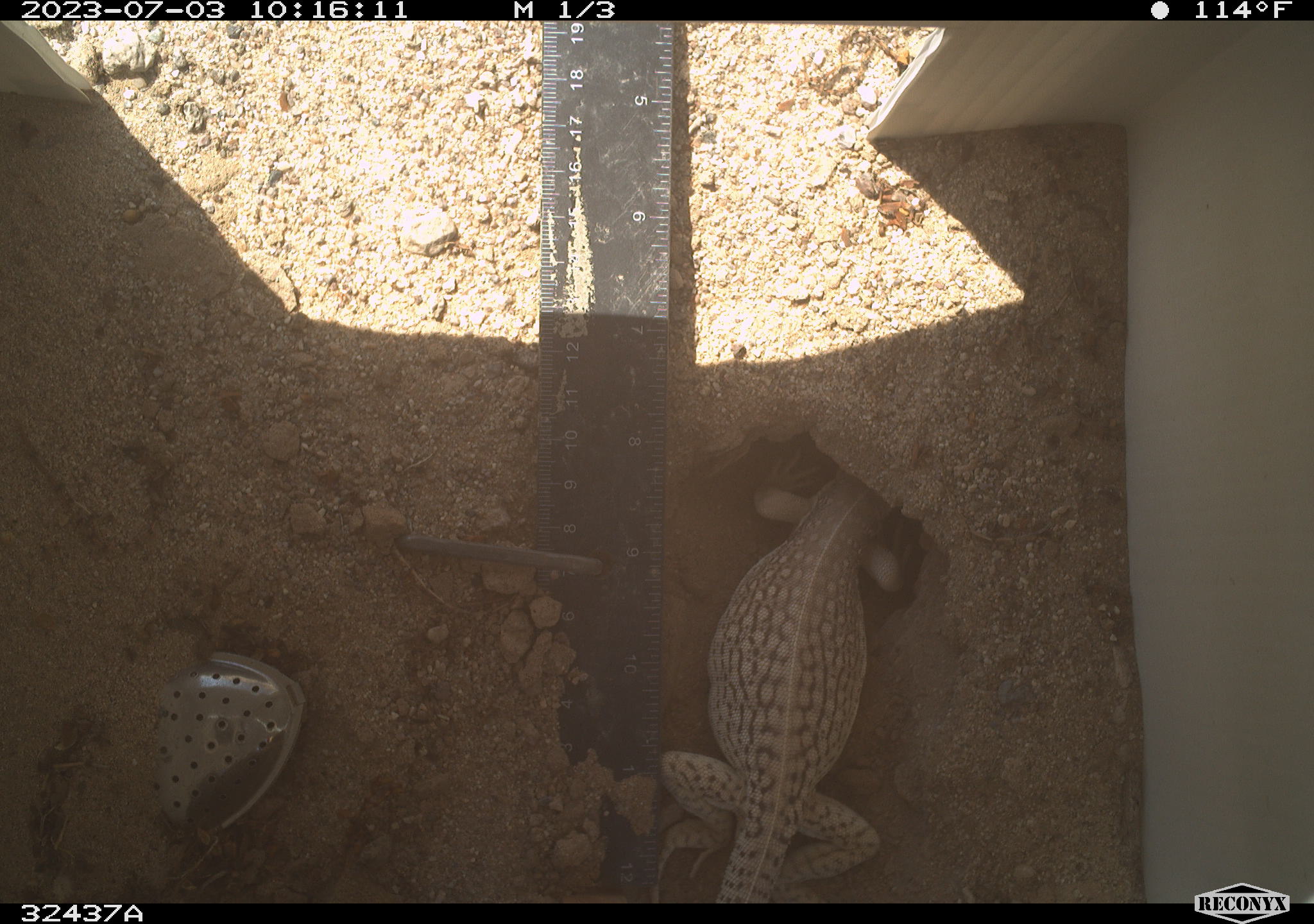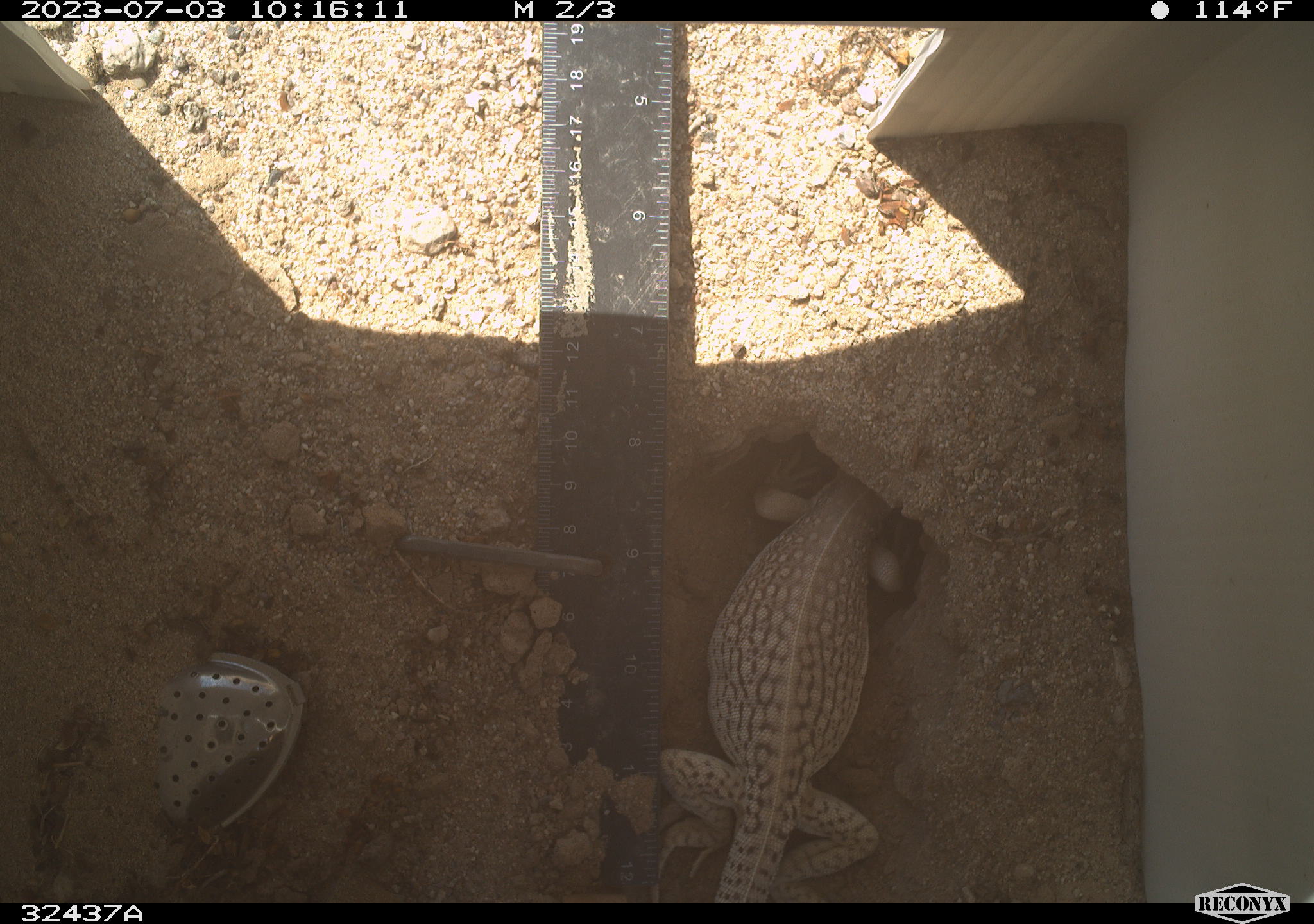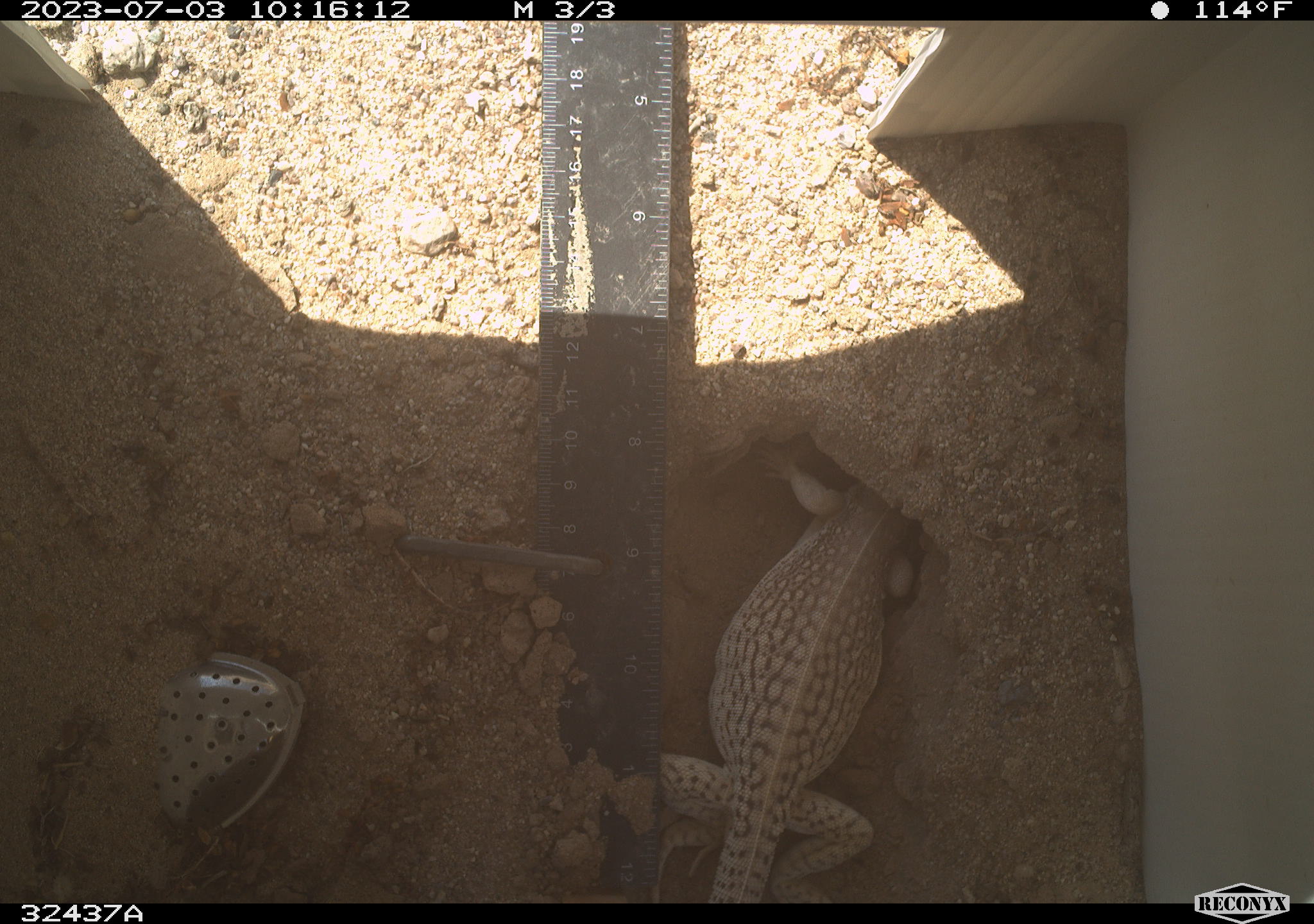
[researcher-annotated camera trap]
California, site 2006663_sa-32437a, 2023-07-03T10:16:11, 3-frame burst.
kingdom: Animalia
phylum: Chordata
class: Reptilia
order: Squamata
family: Iguanidae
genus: Dipsosaurus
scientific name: Dipsosaurus dorsalis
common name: common desert iguana